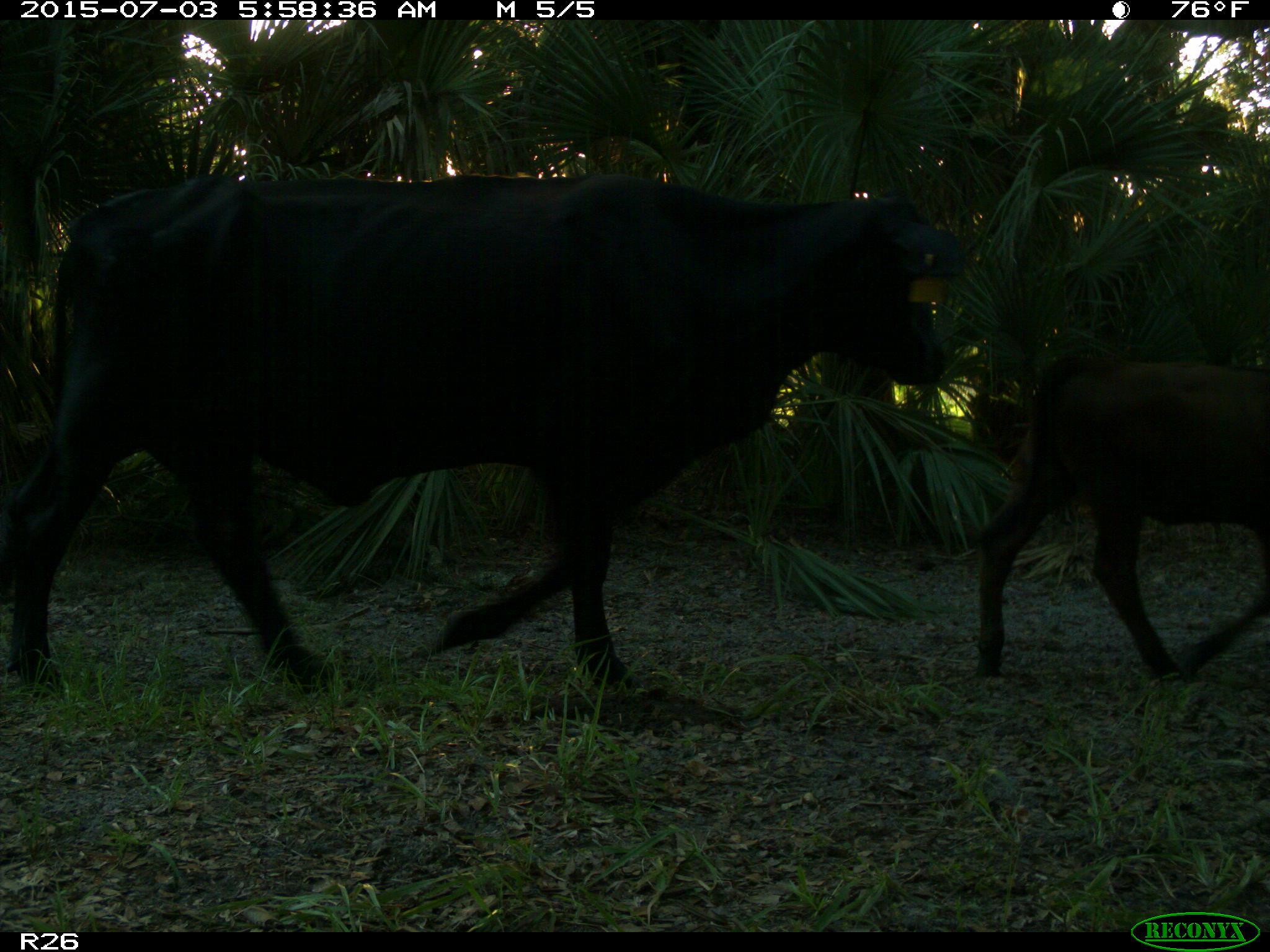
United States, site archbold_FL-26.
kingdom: Animalia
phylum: Chordata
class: Mammalia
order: Artiodactyla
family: Bovidae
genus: Bos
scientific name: Bos taurus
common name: domestic cow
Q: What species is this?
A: Bos taurus (domestic cow).